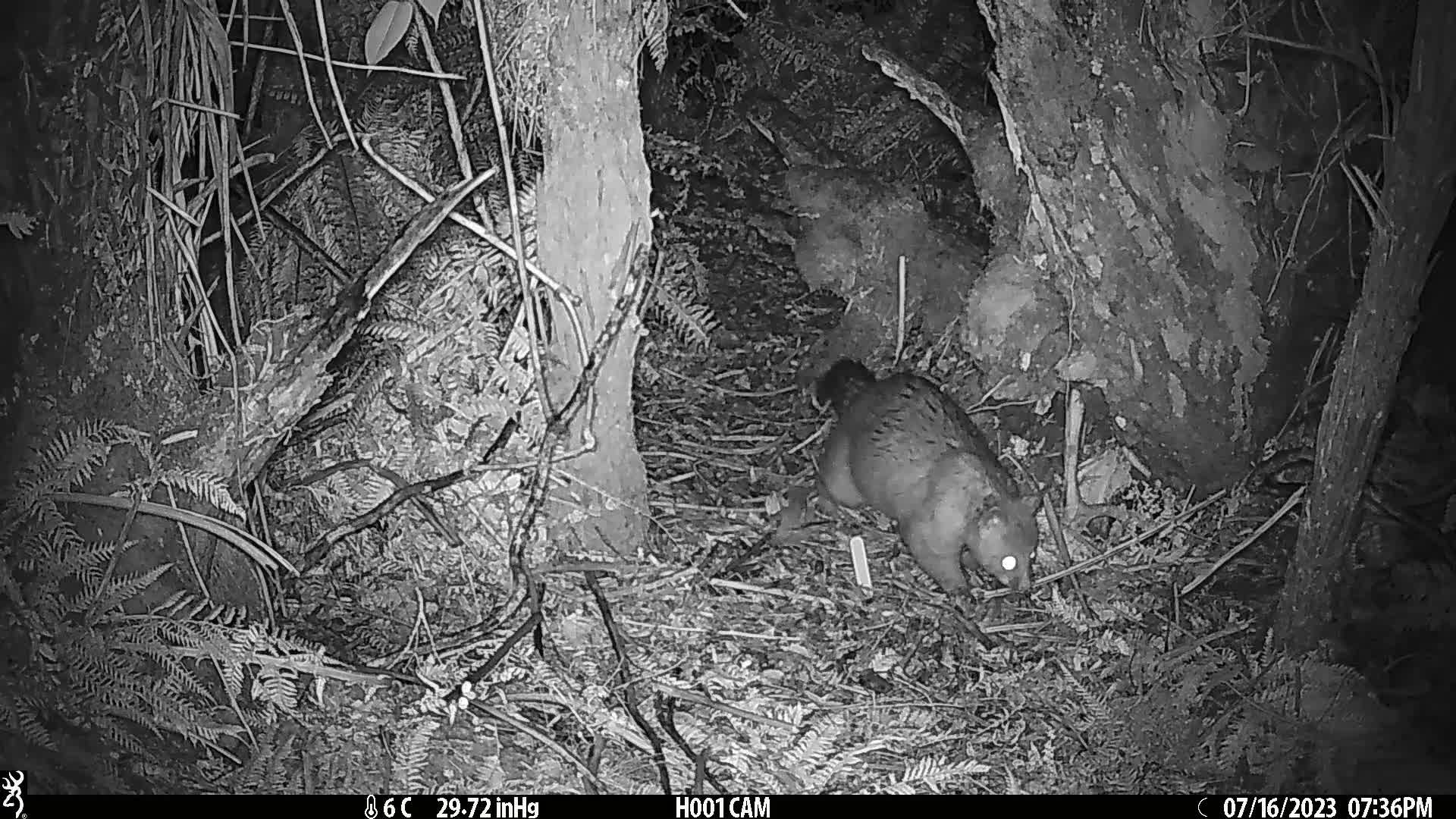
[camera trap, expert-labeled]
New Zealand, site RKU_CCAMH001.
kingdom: Animalia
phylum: Chordata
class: Mammalia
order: Diprotodontia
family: Phalangeridae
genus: Trichosurus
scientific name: Trichosurus vulpecula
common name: common brushtail possum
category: possum